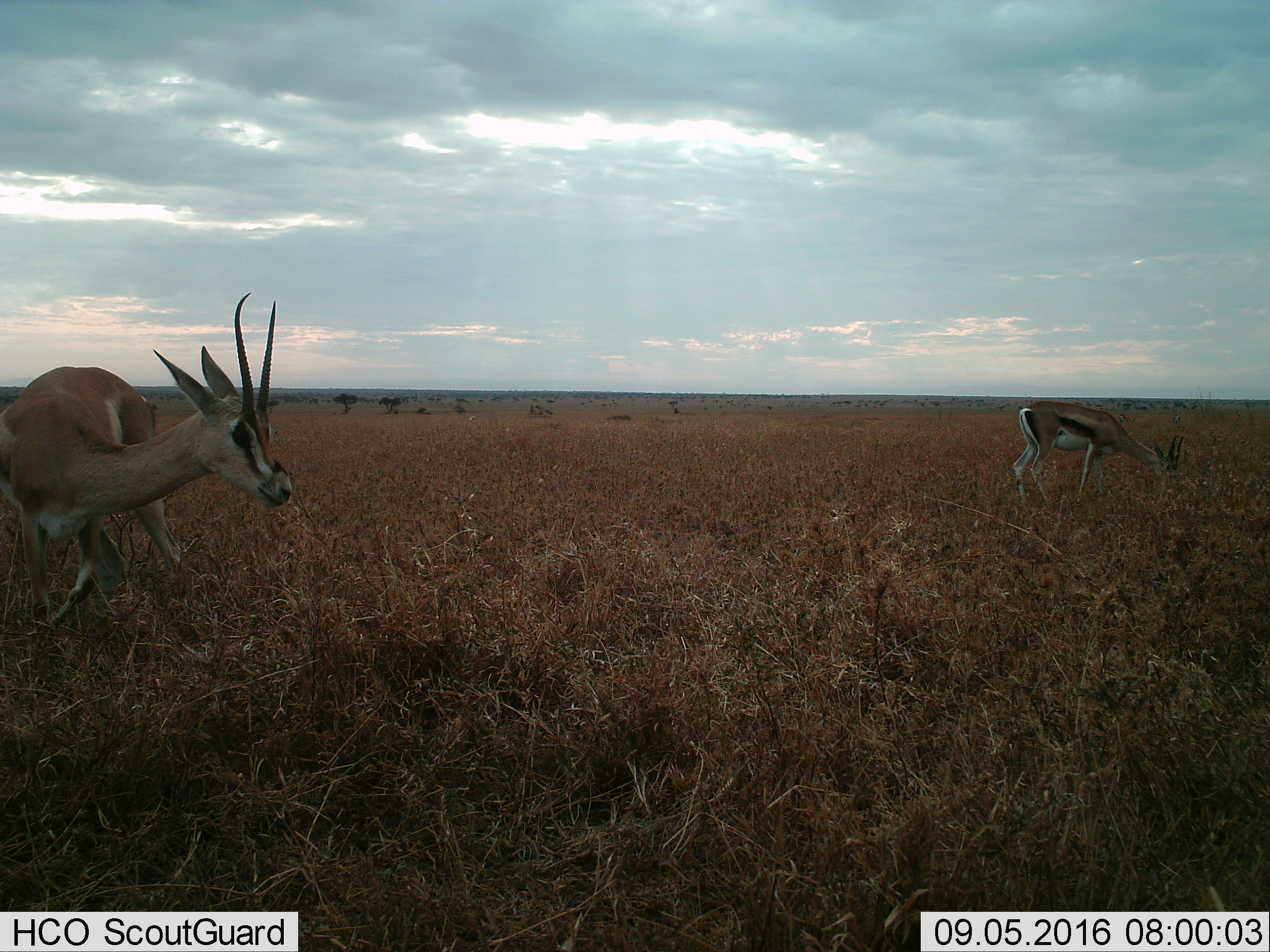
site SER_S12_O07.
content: unidentified animal